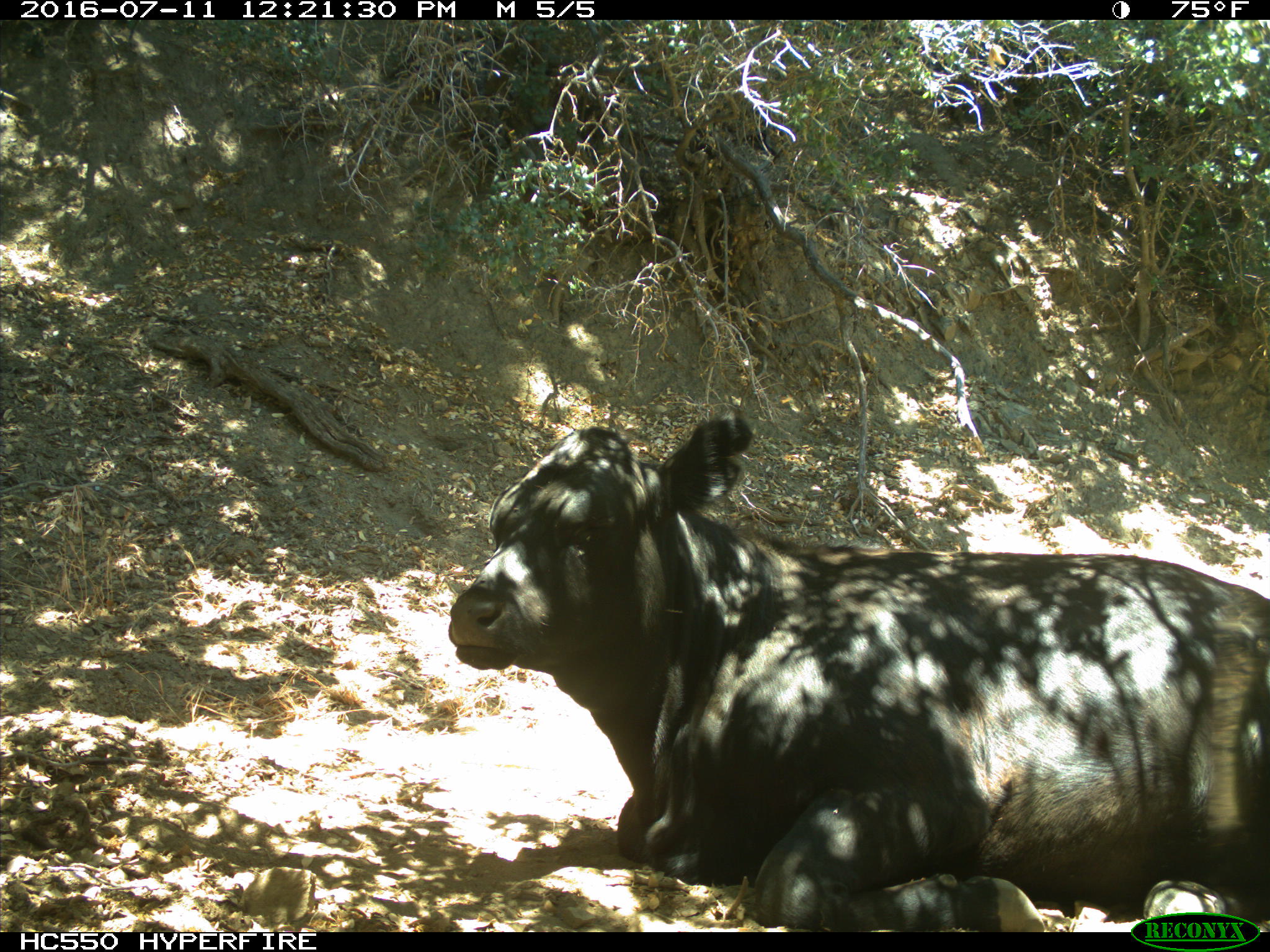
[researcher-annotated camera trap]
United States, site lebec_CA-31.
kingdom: Animalia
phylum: Chordata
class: Mammalia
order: Artiodactyla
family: Bovidae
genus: Bos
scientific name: Bos taurus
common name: domestic cow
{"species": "Bos taurus (domestic cow)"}